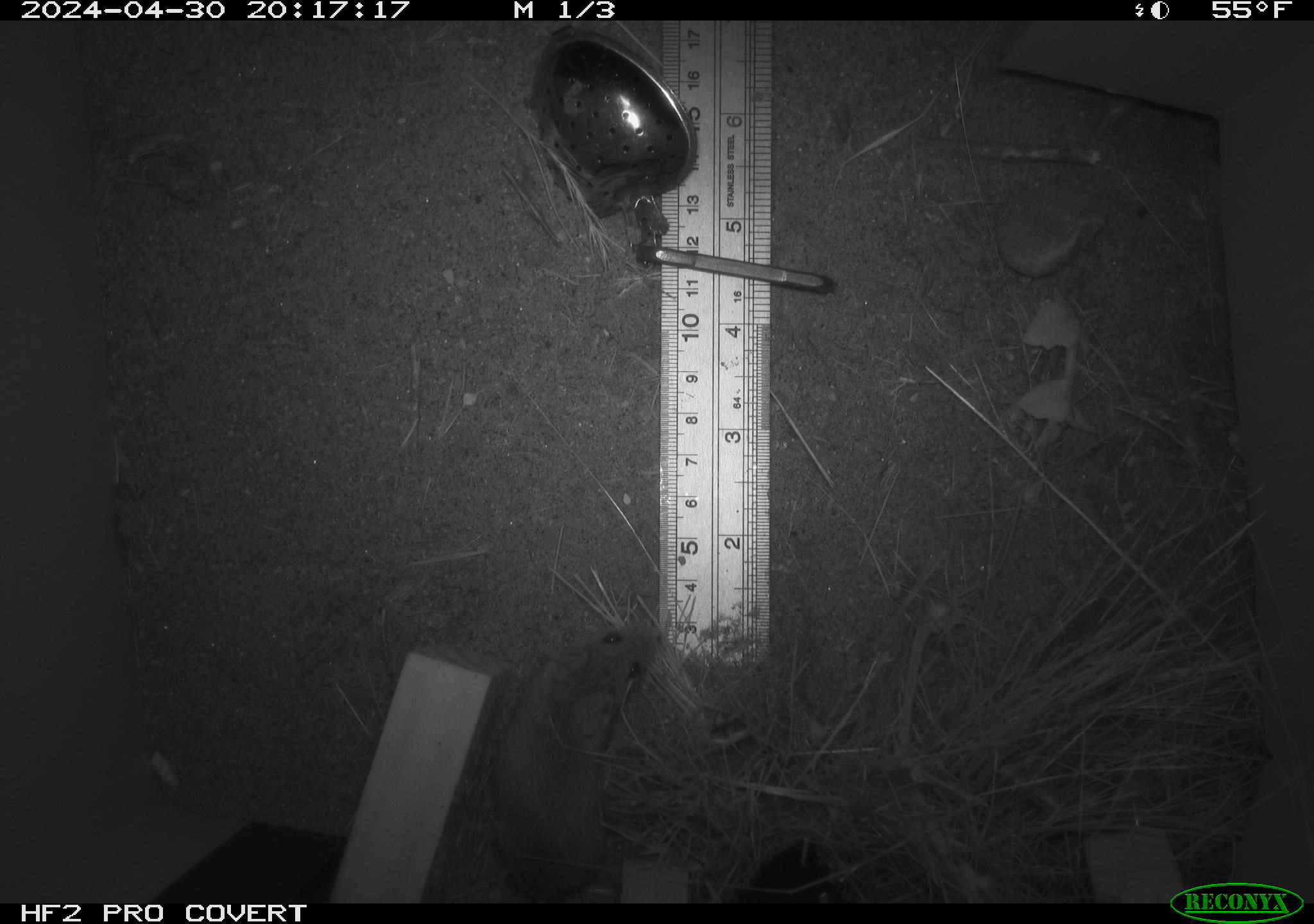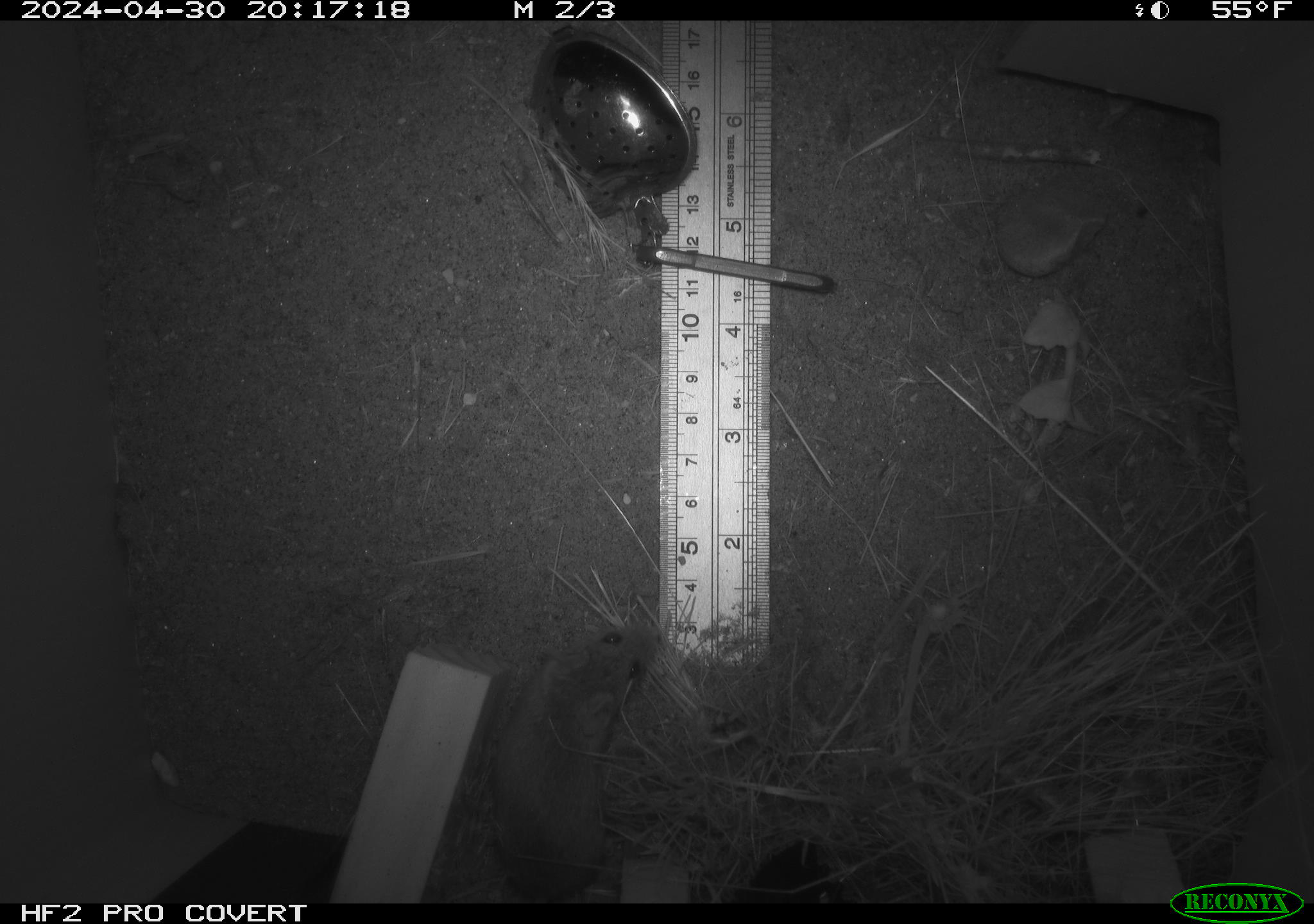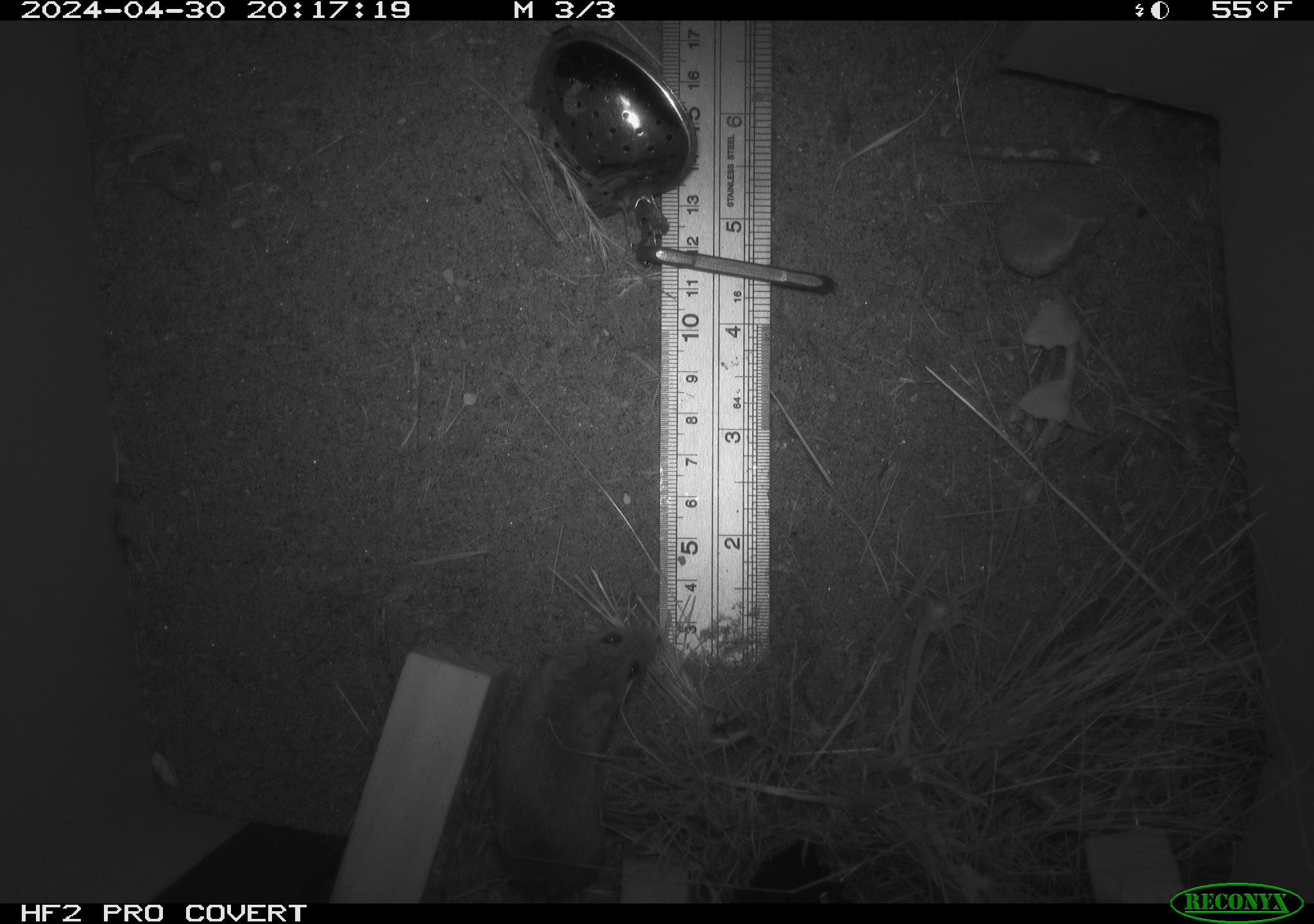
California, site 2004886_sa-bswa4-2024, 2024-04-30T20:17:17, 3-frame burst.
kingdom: Animalia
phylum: Chordata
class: Mammalia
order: Rodentia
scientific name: Rodentia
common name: mouse species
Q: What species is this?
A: Mouse species (Rodentia).